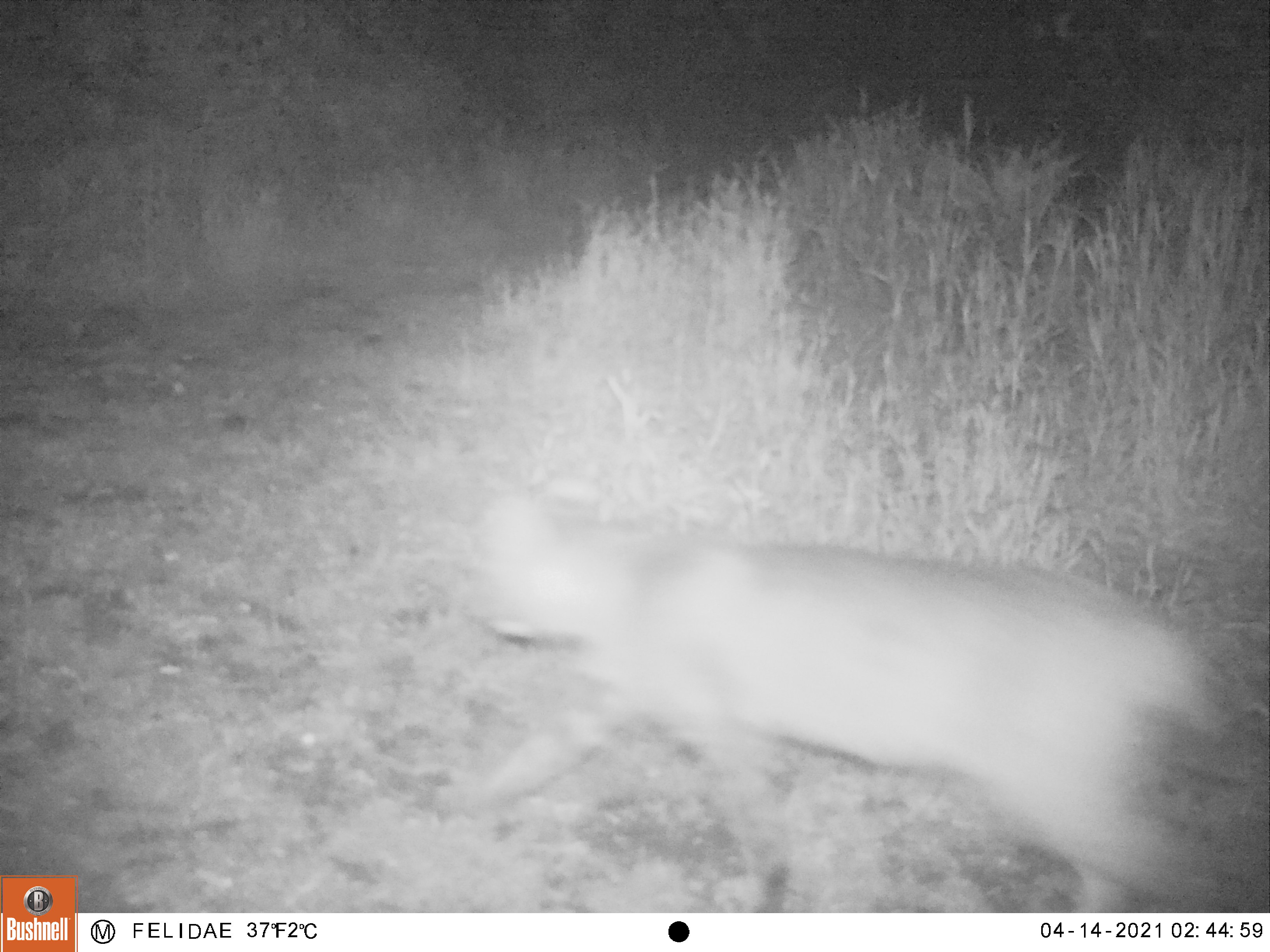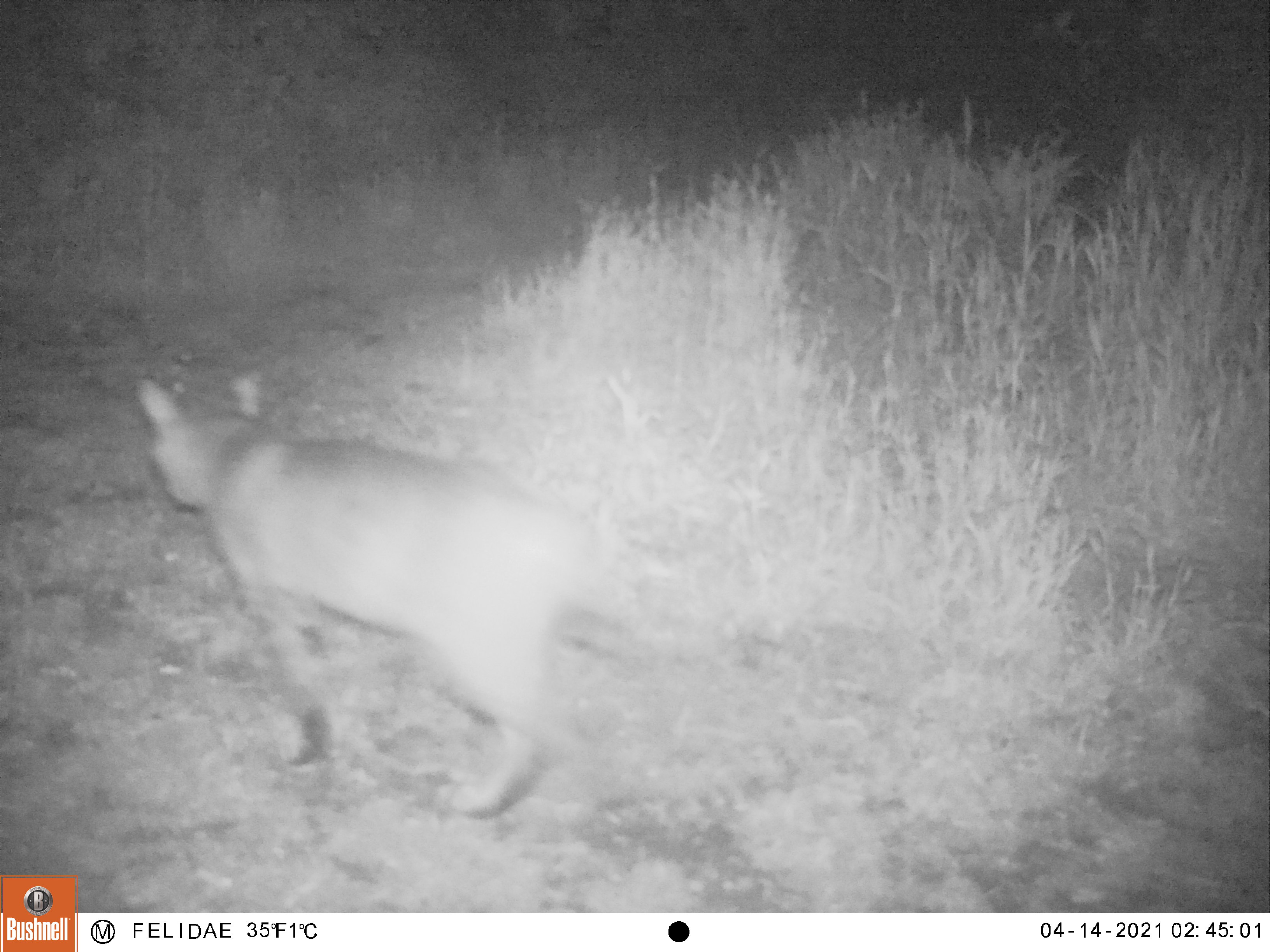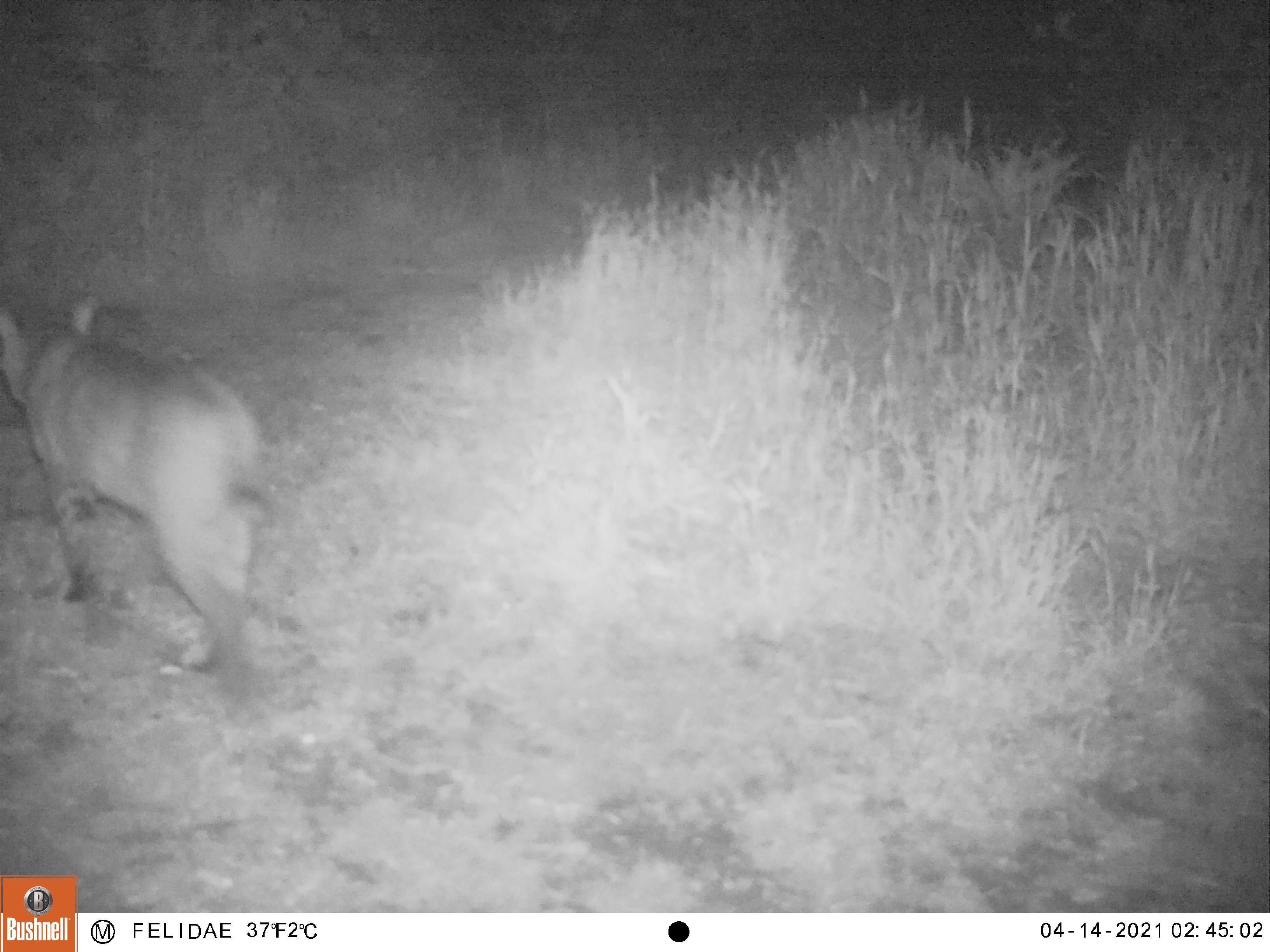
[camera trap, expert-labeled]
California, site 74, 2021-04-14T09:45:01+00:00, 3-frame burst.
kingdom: Animalia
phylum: Chordata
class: Mammalia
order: Carnivora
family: Felidae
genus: Lynx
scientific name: Lynx rufus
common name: bobcat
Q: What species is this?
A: Bobcat (Lynx rufus).